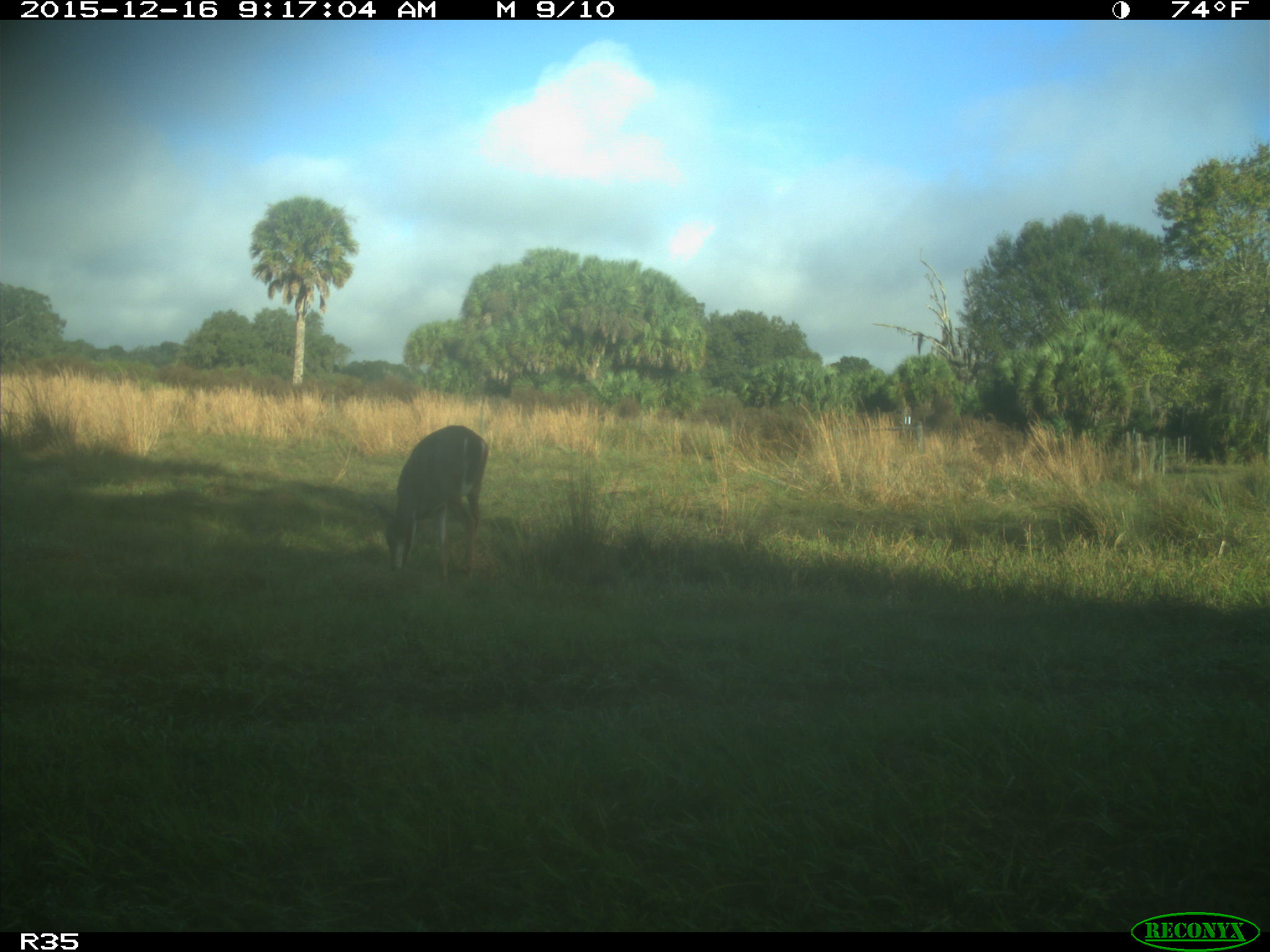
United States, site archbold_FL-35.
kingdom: Animalia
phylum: Chordata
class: Mammalia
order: Artiodactyla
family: Cervidae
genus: Odocoileus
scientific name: Odocoileus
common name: deer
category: unidentified deer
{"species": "unidentified deer (deer) (Odocoileus)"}